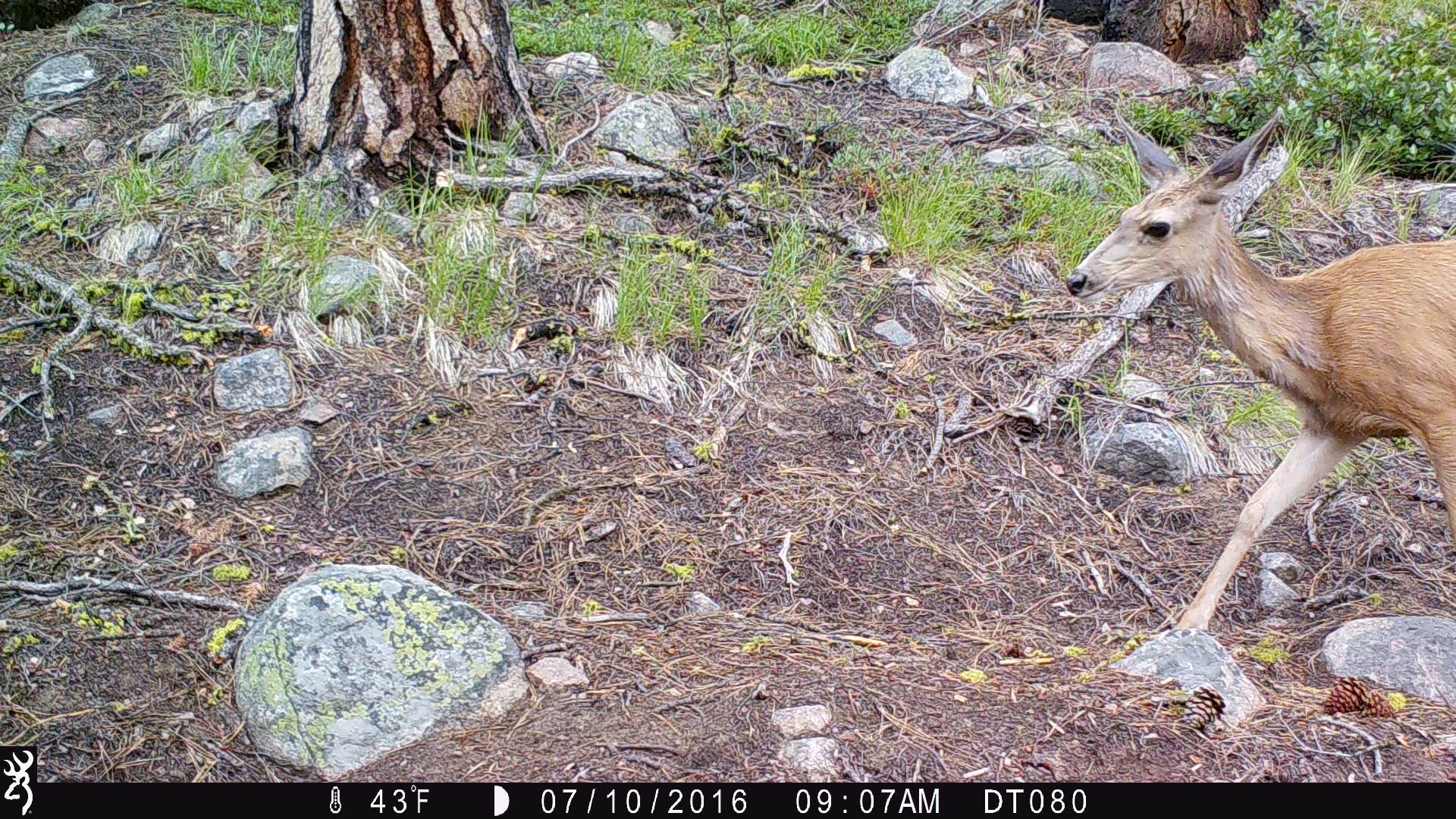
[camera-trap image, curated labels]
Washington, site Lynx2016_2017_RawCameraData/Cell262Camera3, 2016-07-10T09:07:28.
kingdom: Animalia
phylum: Chordata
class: Mammalia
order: Artiodactyla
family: Cervidae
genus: Odocoileus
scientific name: Odocoileus hemionus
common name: mule deer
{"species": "Odocoileus hemionus (mule deer)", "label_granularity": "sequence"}